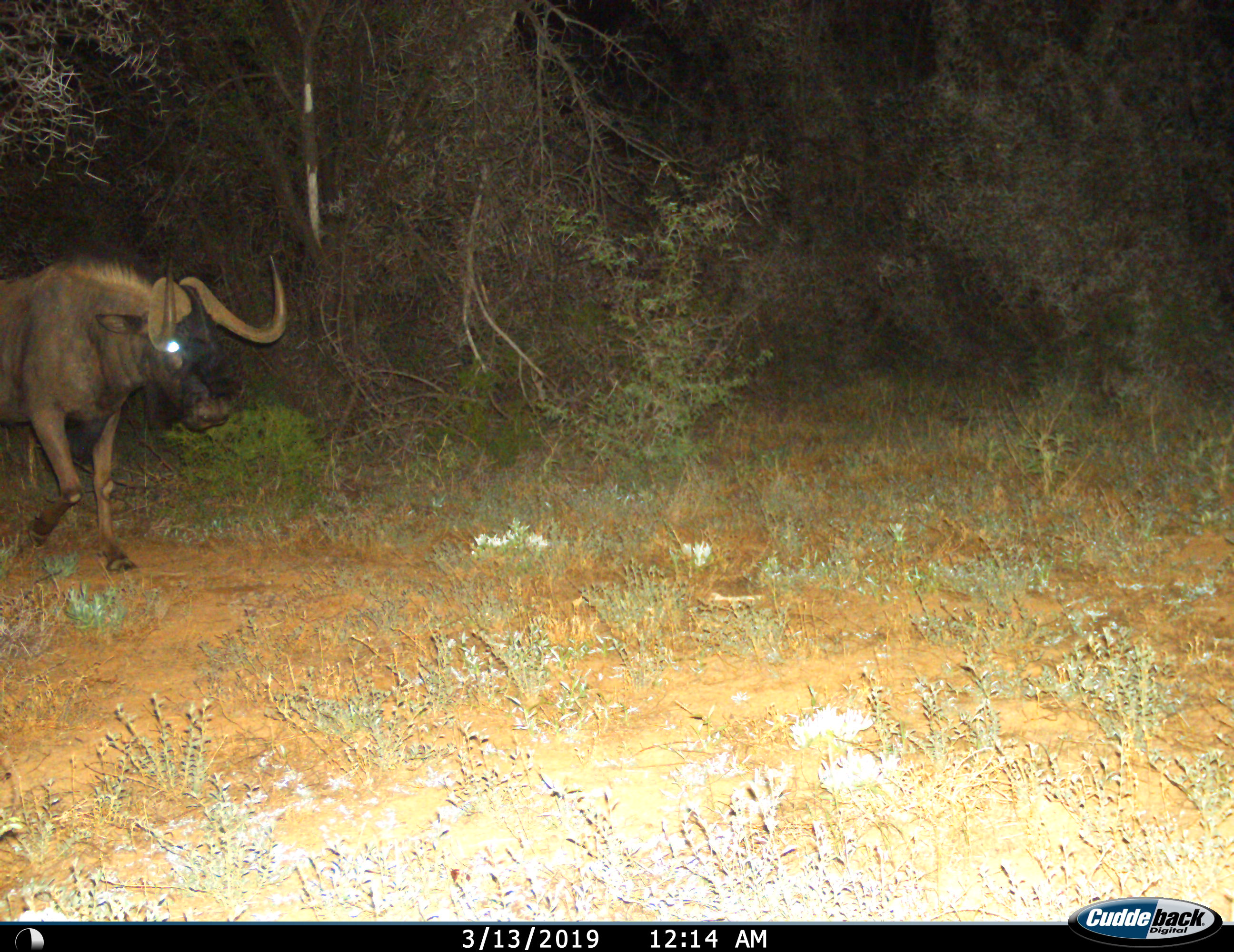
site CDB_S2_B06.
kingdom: Animalia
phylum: Chordata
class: Mammalia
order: Artiodactyla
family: Bovidae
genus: Connochaetes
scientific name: Connochaetes gnou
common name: black wildebeest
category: wildebeestblack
Wildebeestblack (black wildebeest) (Connochaetes gnou), count 1. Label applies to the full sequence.